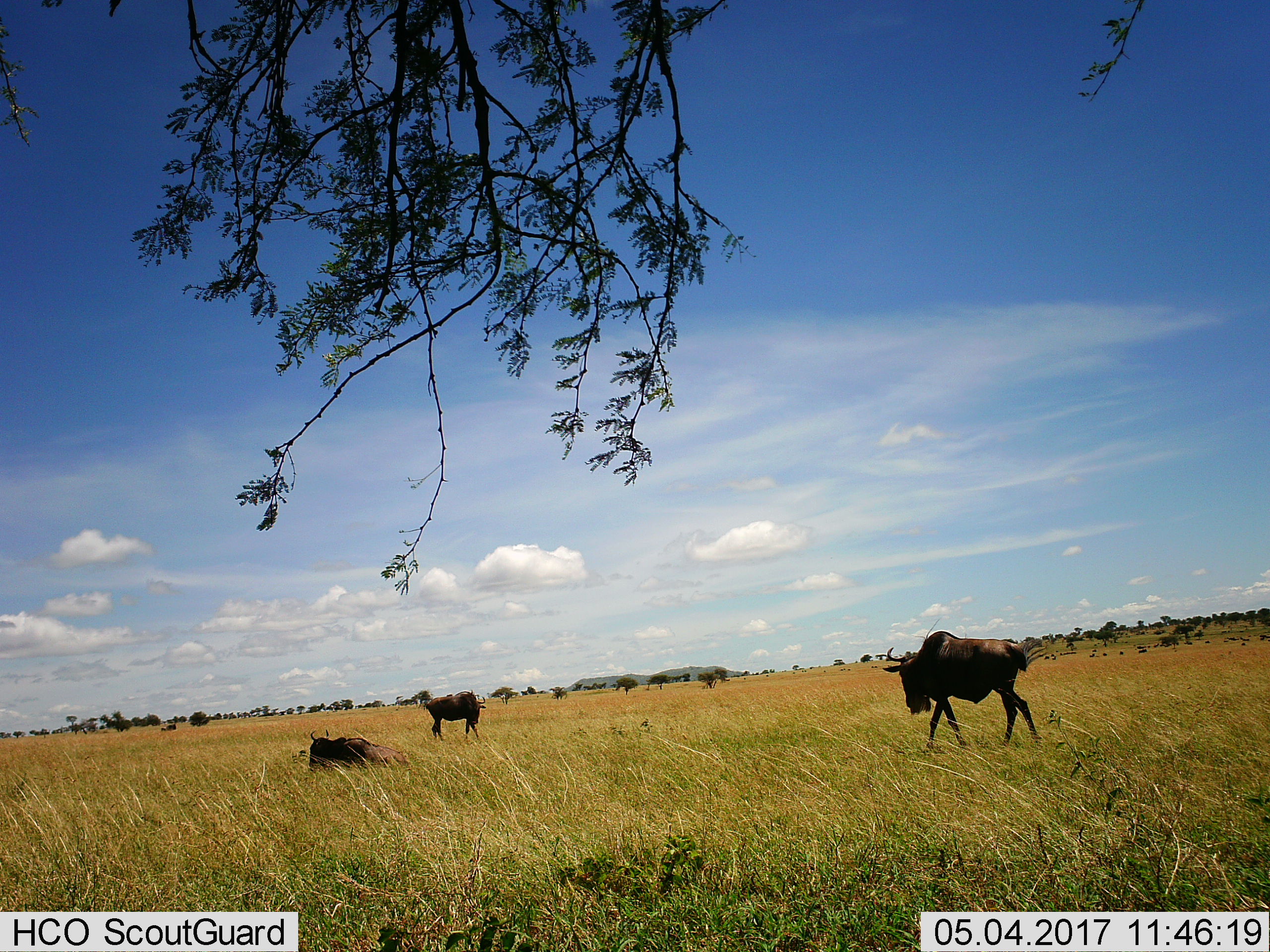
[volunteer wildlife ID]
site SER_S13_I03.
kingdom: Animalia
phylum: Chordata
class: Mammalia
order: Artiodactyla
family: Bovidae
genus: Connochaetes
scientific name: Connochaetes taurinus taurinus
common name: blue wildebeest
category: wildebeestblue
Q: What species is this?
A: Wildebeestblue (blue wildebeest) (Connochaetes taurinus taurinus).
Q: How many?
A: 4.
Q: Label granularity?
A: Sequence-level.